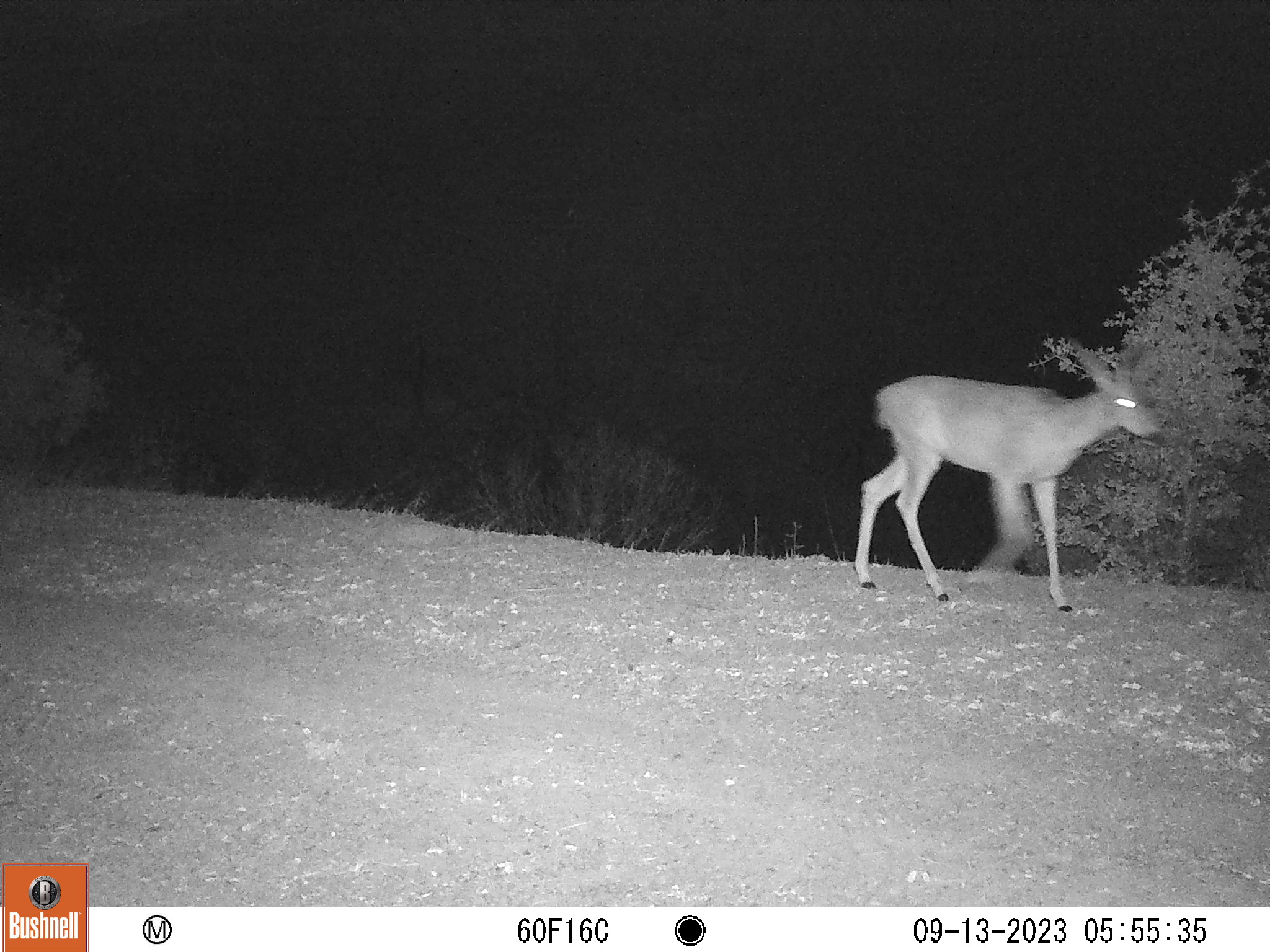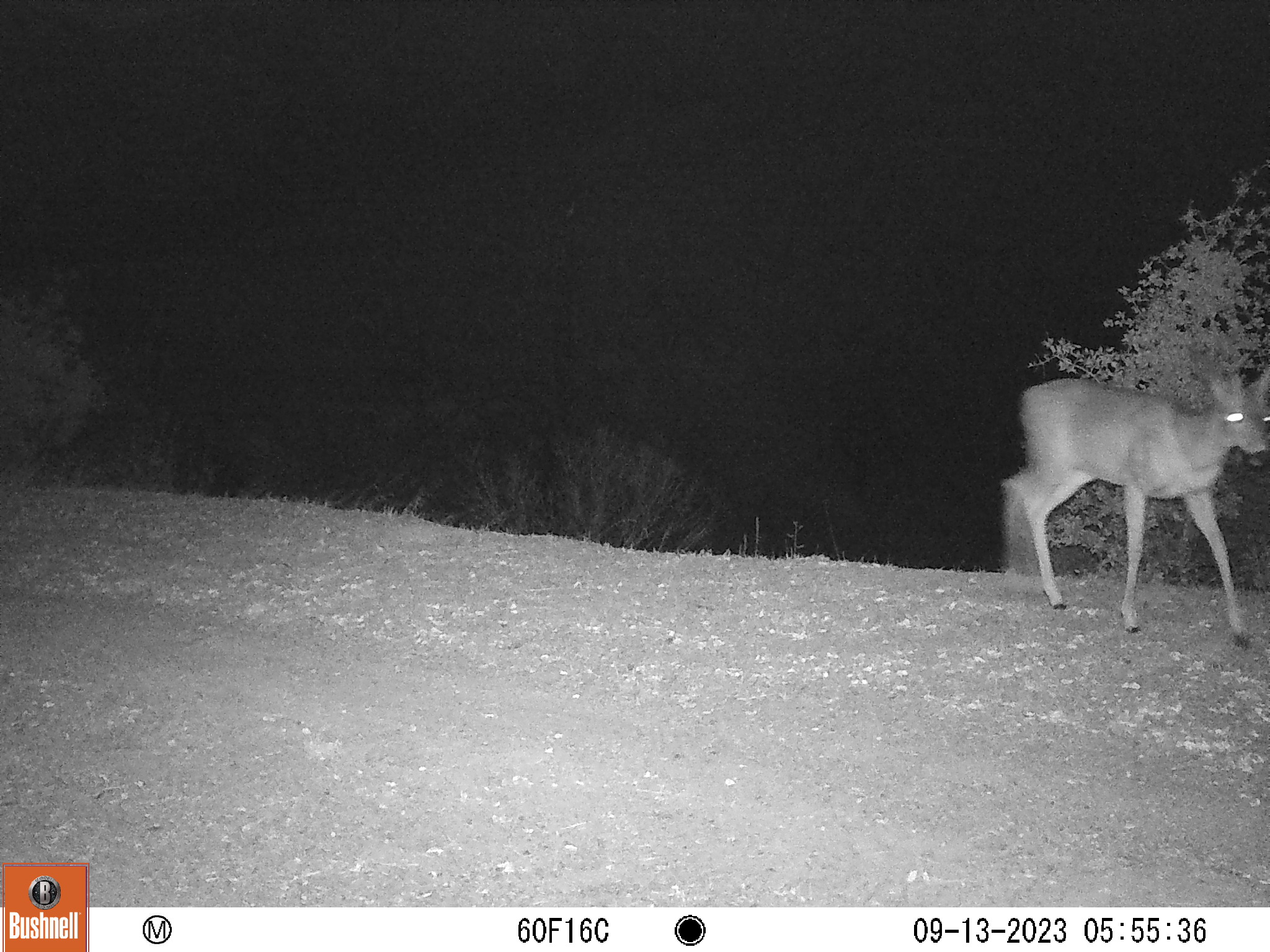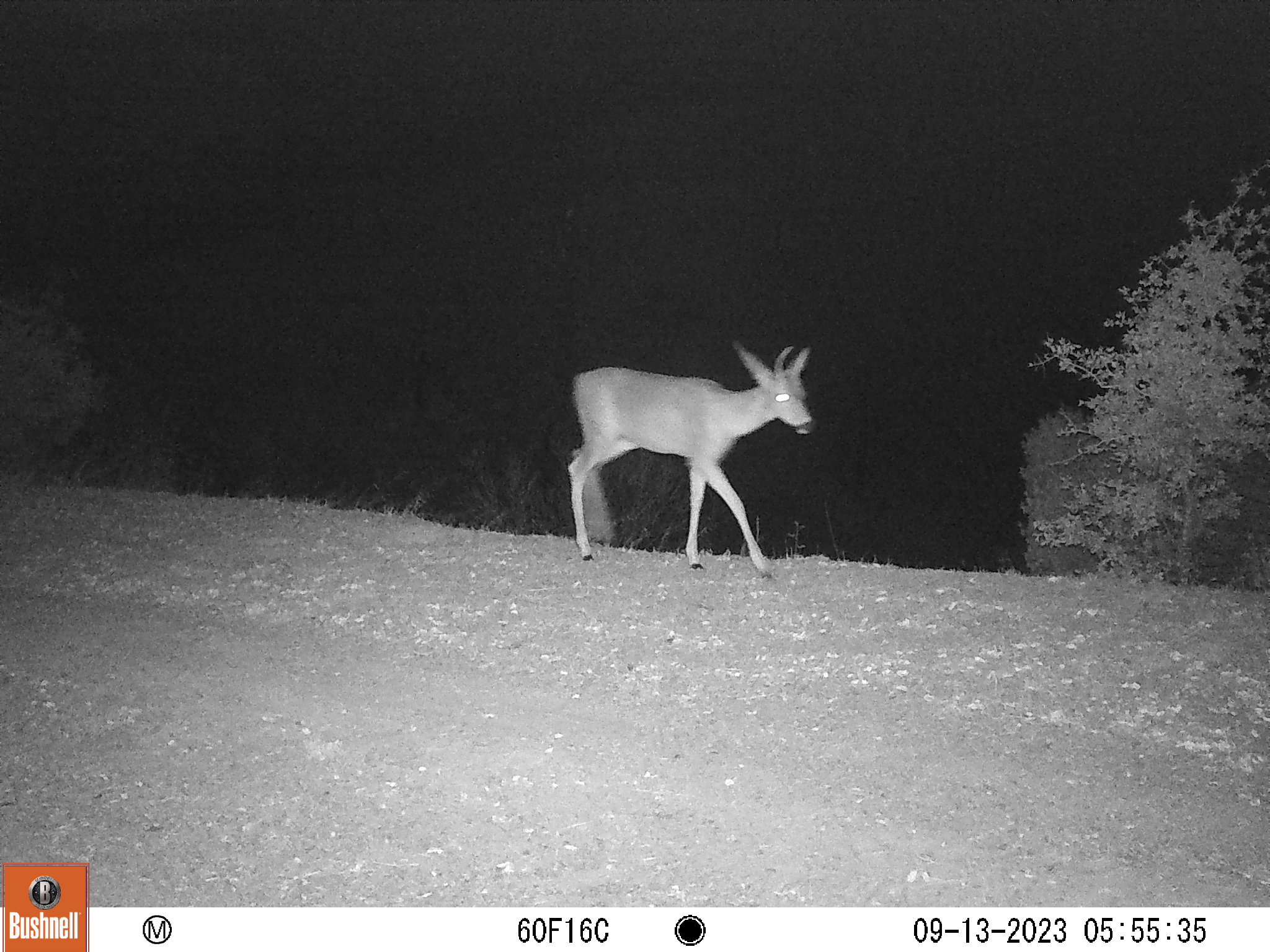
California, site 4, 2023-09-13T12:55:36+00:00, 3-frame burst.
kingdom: Animalia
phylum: Chordata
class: Mammalia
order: Artiodactyla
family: Cervidae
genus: Odocoileus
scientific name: Odocoileus hemionus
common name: mule deer